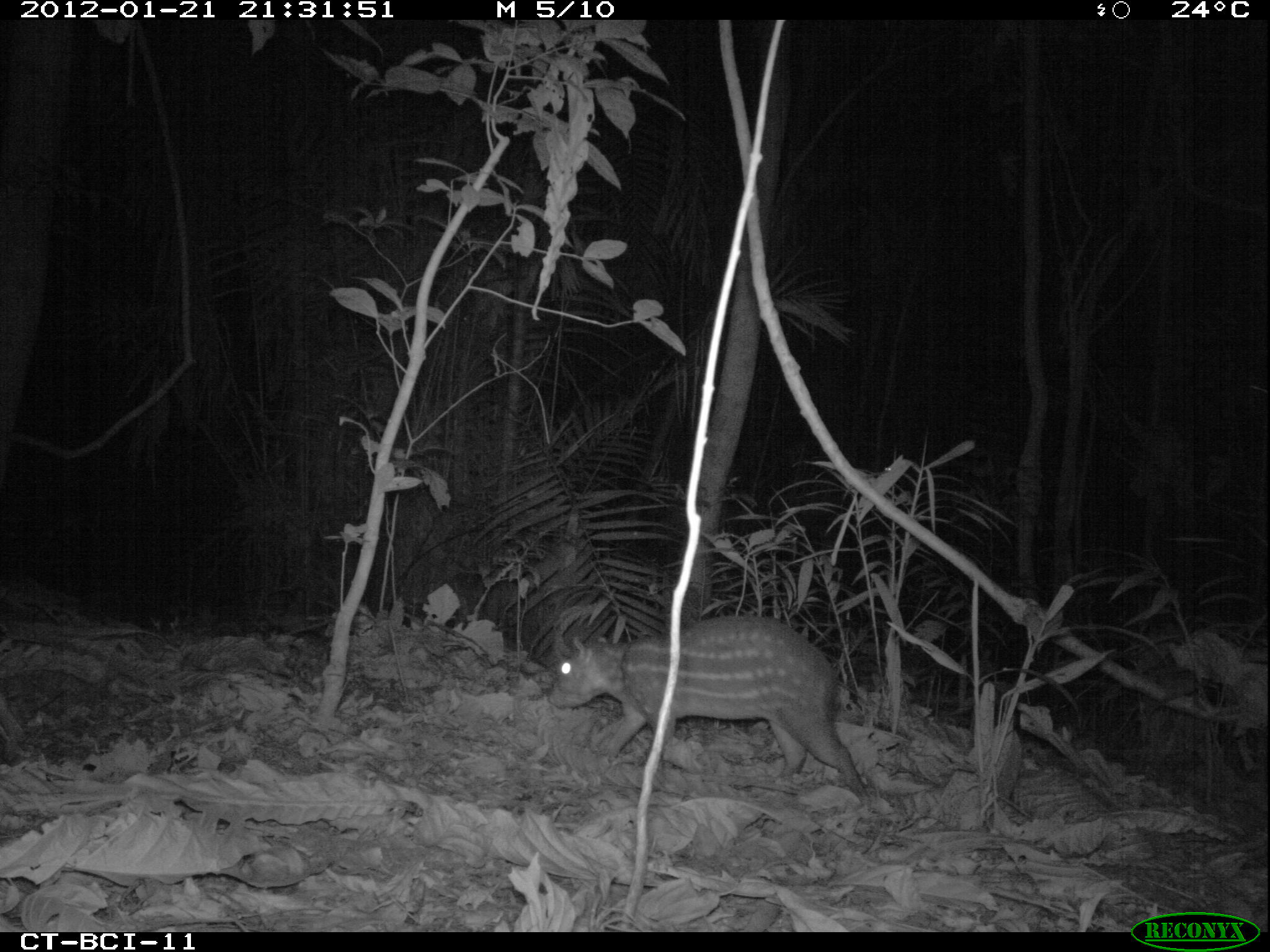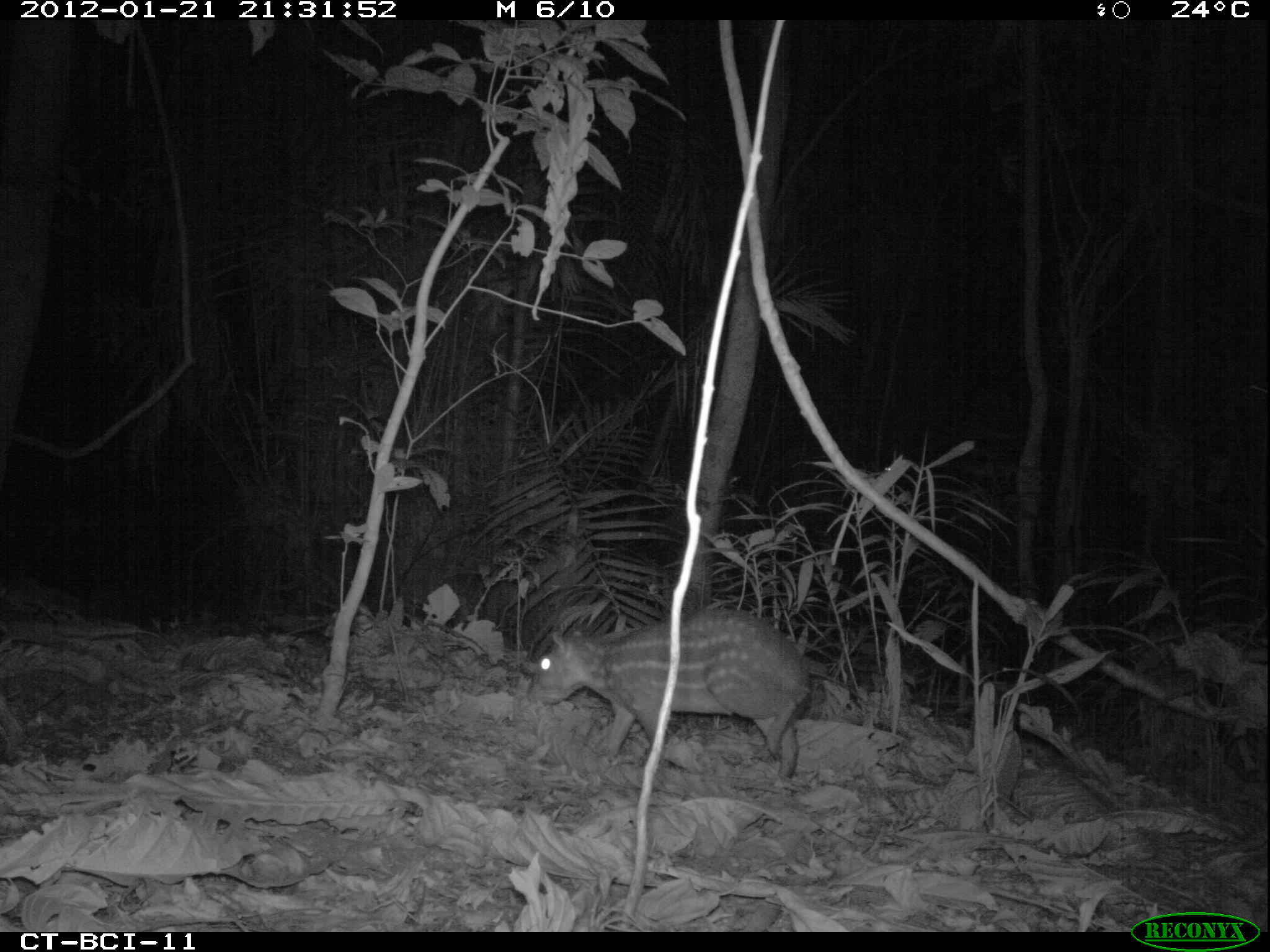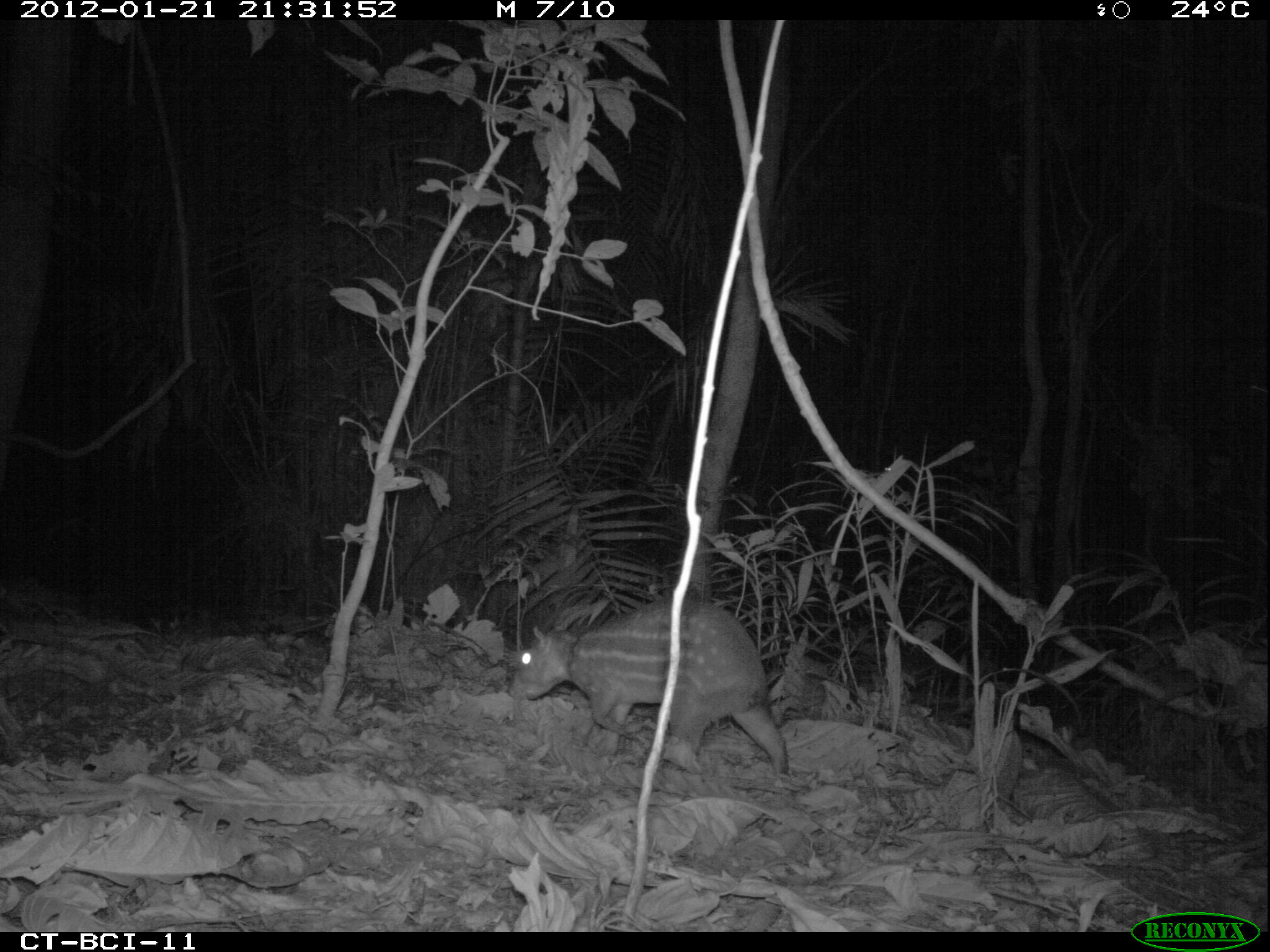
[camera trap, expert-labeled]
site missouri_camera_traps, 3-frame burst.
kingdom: Animalia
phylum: Chordata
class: Mammalia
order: Rodentia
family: Cuniculidae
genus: Cuniculus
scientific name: Cuniculus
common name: paca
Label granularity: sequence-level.